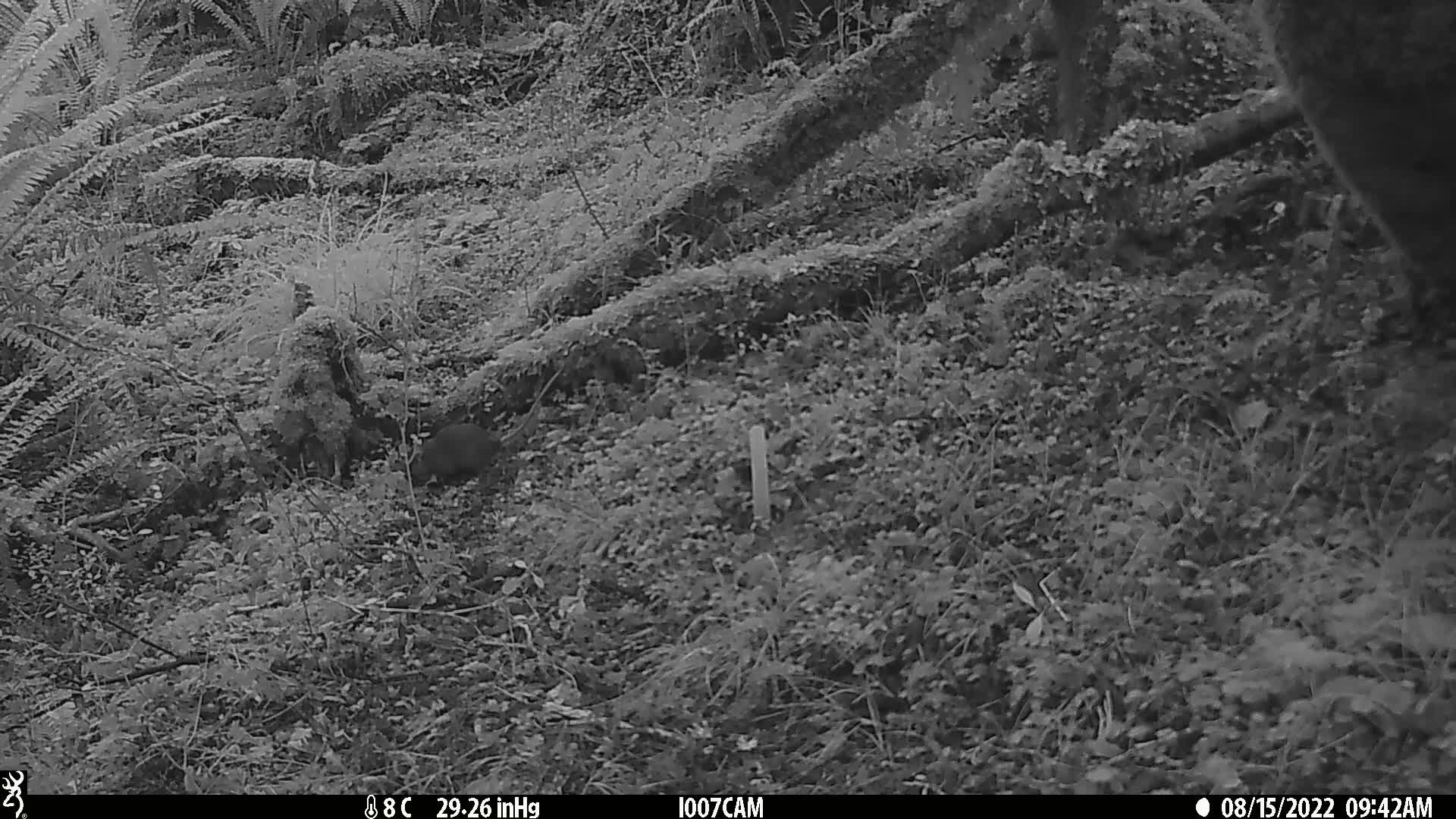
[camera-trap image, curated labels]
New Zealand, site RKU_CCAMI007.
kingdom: Animalia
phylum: Chordata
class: Mammalia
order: Rodentia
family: Muridae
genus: Rattus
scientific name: Rattus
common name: rat